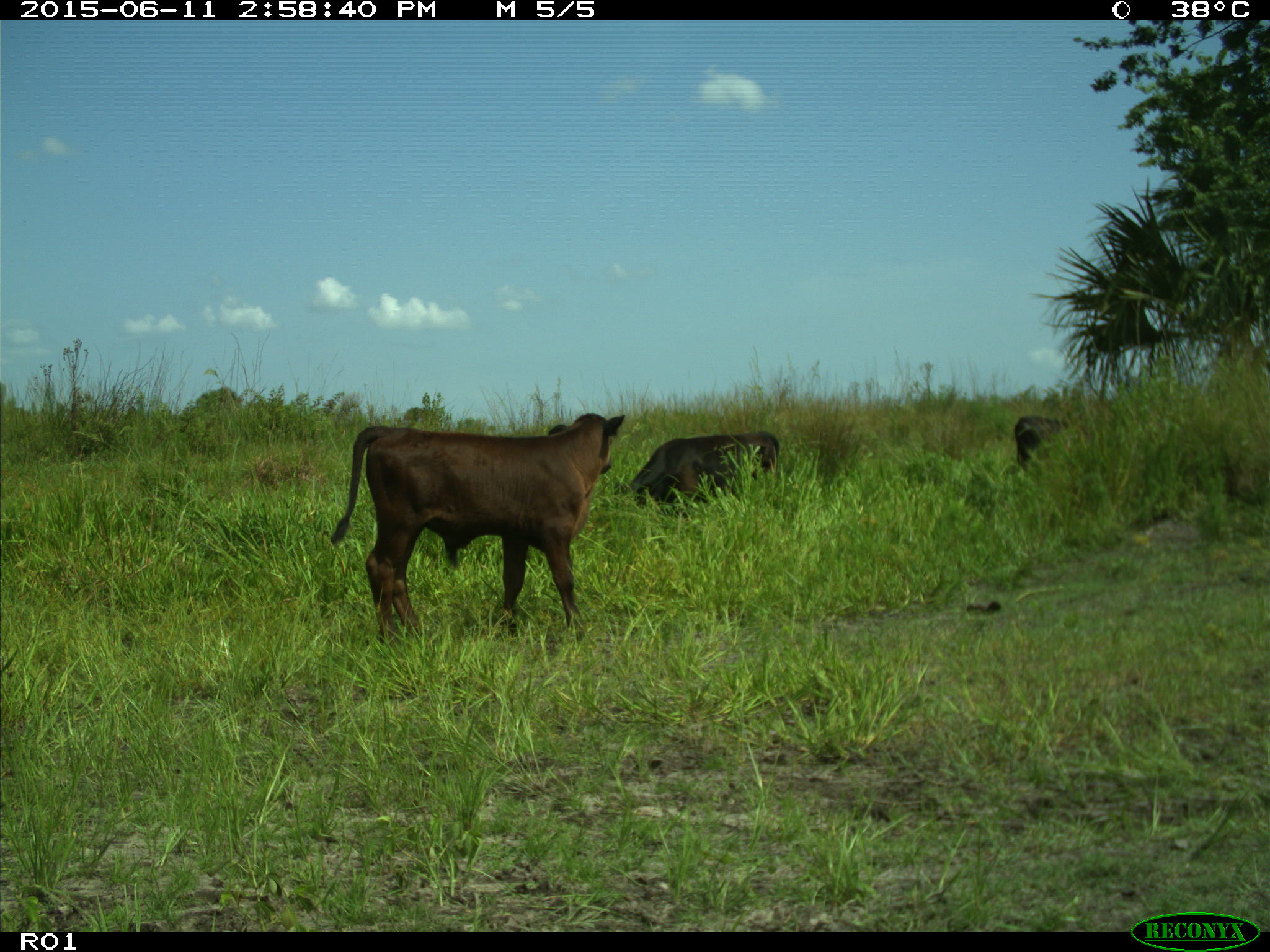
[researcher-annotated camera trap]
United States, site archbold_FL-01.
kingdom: Animalia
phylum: Chordata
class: Mammalia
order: Artiodactyla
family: Bovidae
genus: Bos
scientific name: Bos taurus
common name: domestic cow